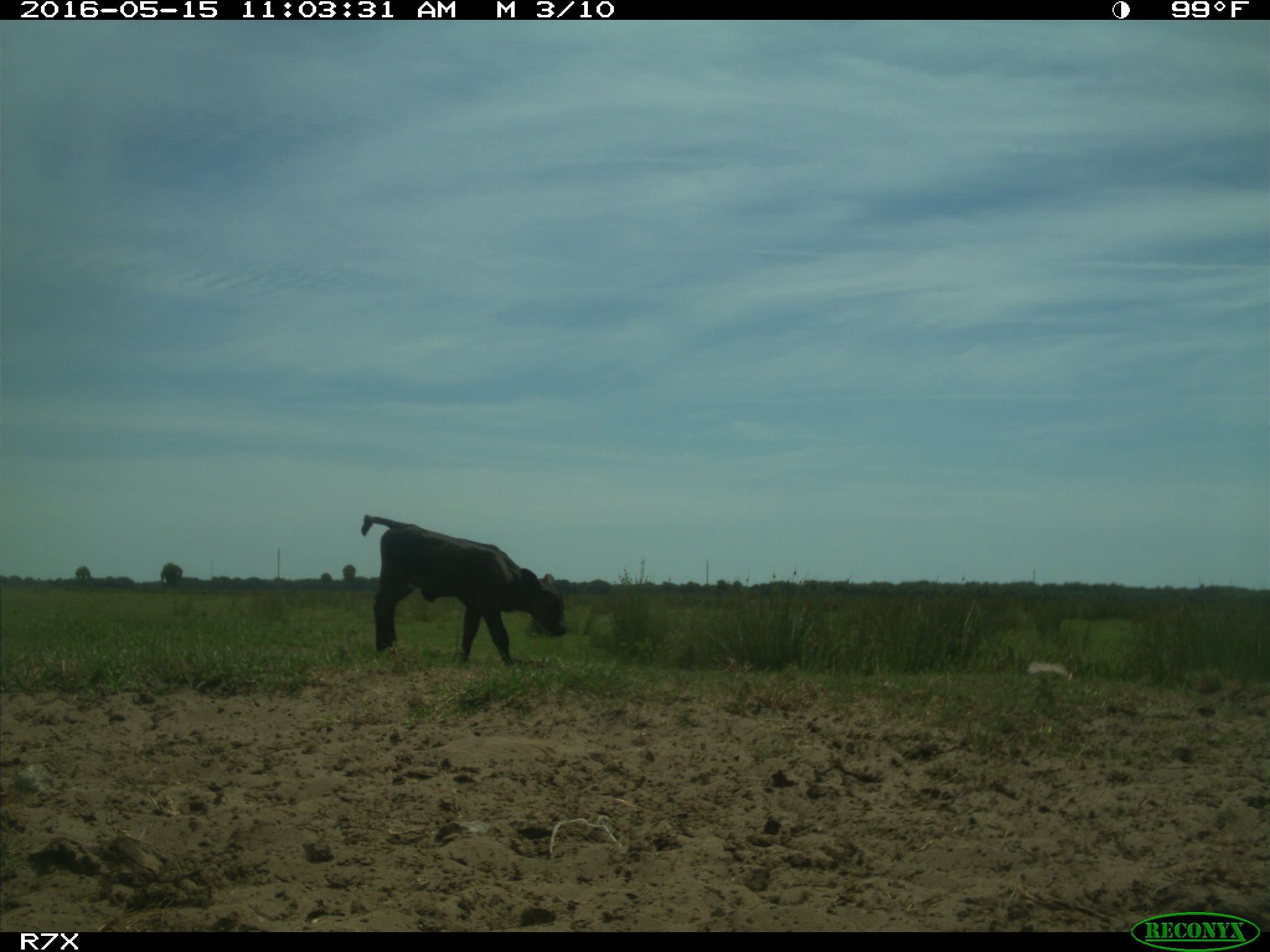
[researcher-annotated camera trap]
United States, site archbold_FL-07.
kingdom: Animalia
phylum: Chordata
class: Mammalia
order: Artiodactyla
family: Bovidae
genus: Bos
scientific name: Bos taurus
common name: domestic cow